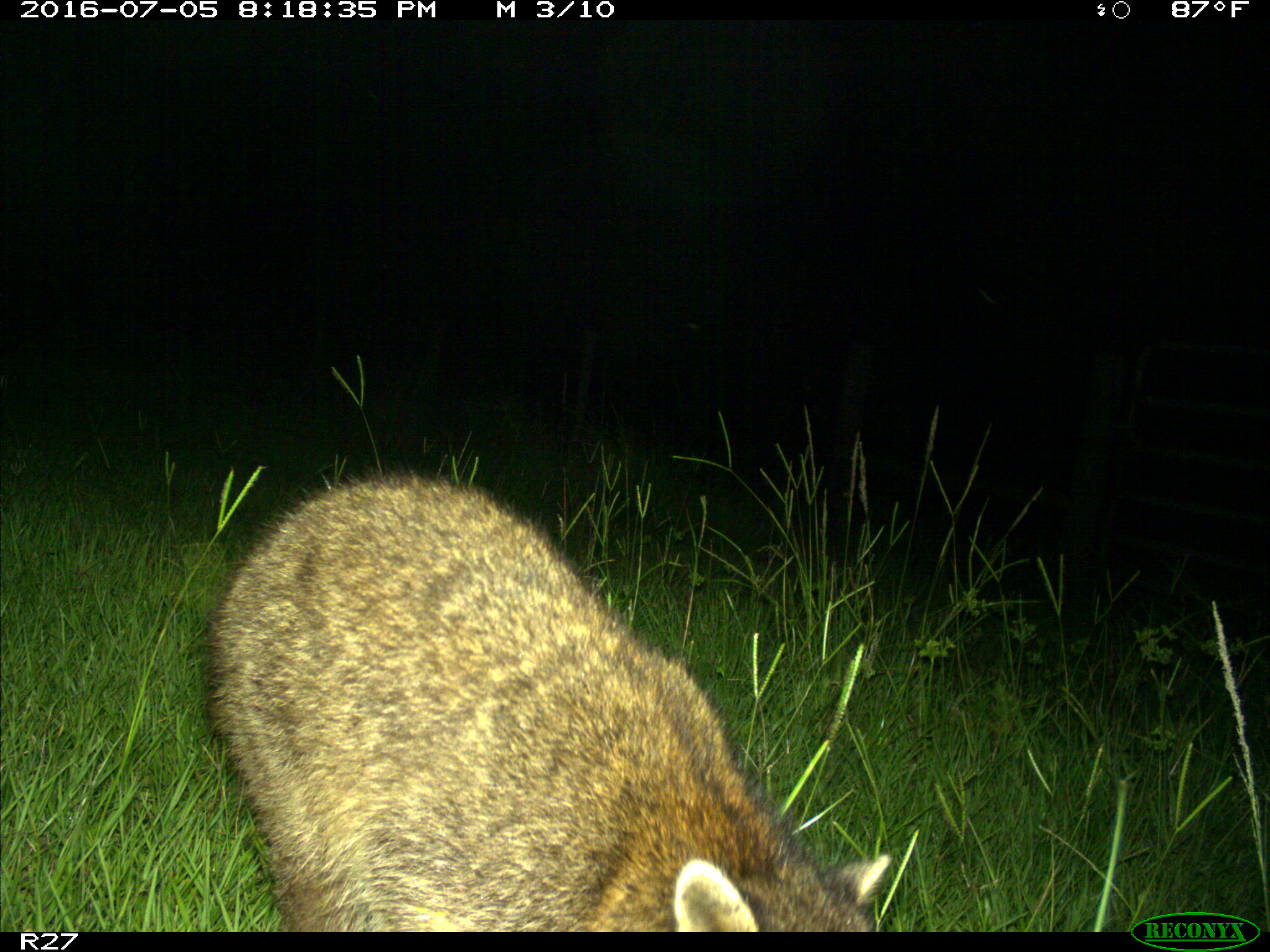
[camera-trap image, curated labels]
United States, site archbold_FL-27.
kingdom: Animalia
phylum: Chordata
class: Mammalia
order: Carnivora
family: Procyonidae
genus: Procyon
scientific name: Procyon lotor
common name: common raccoon